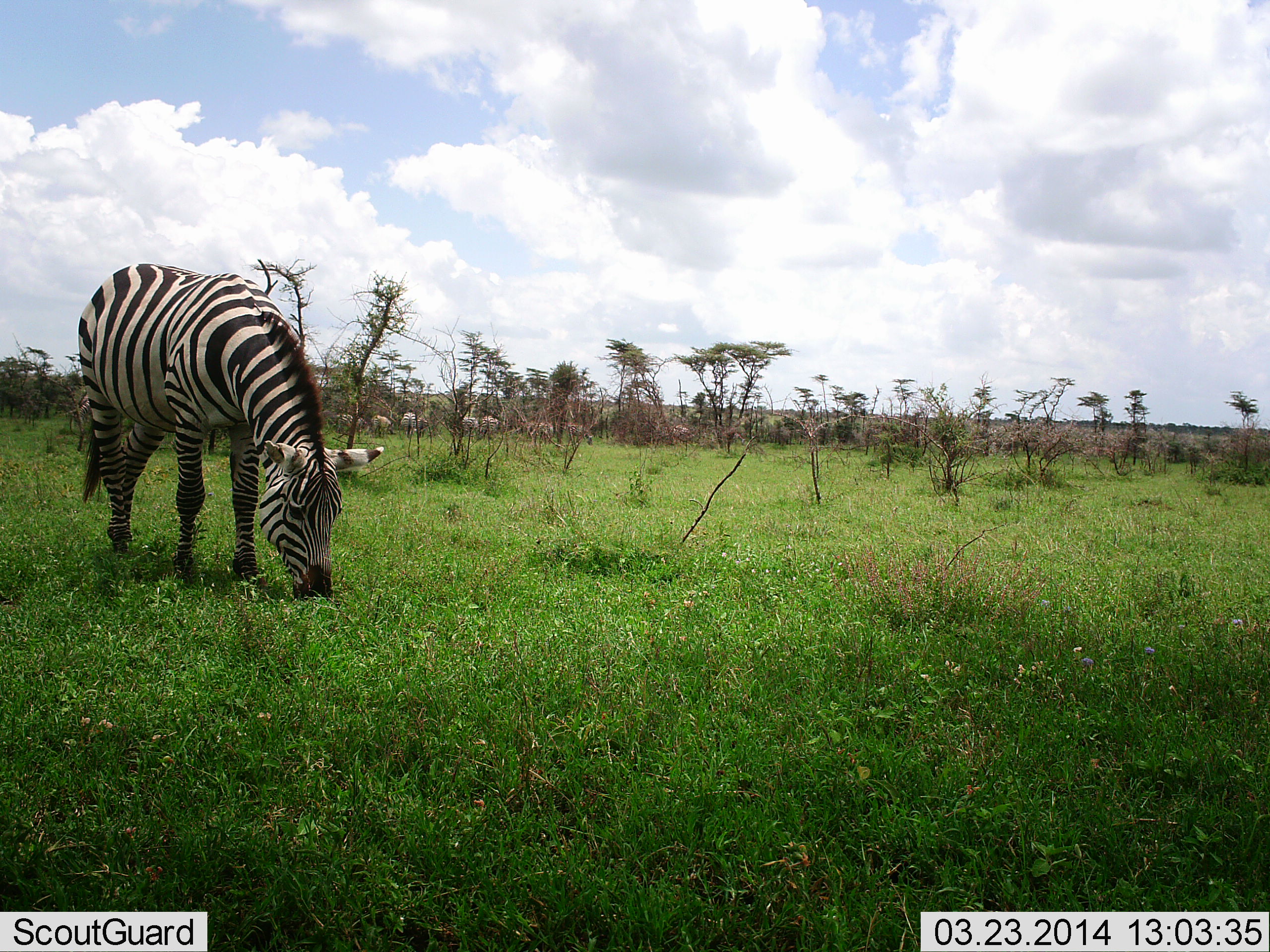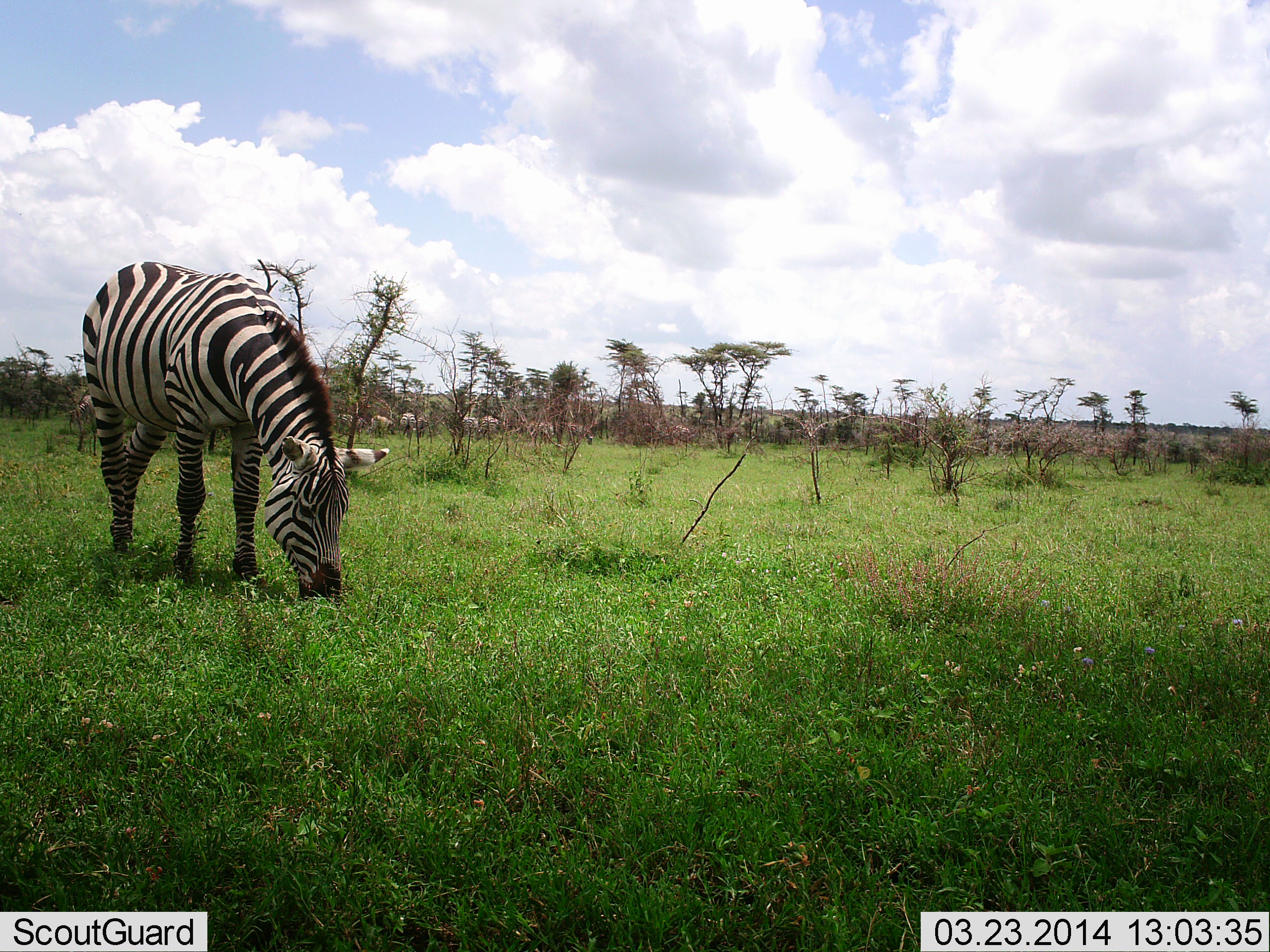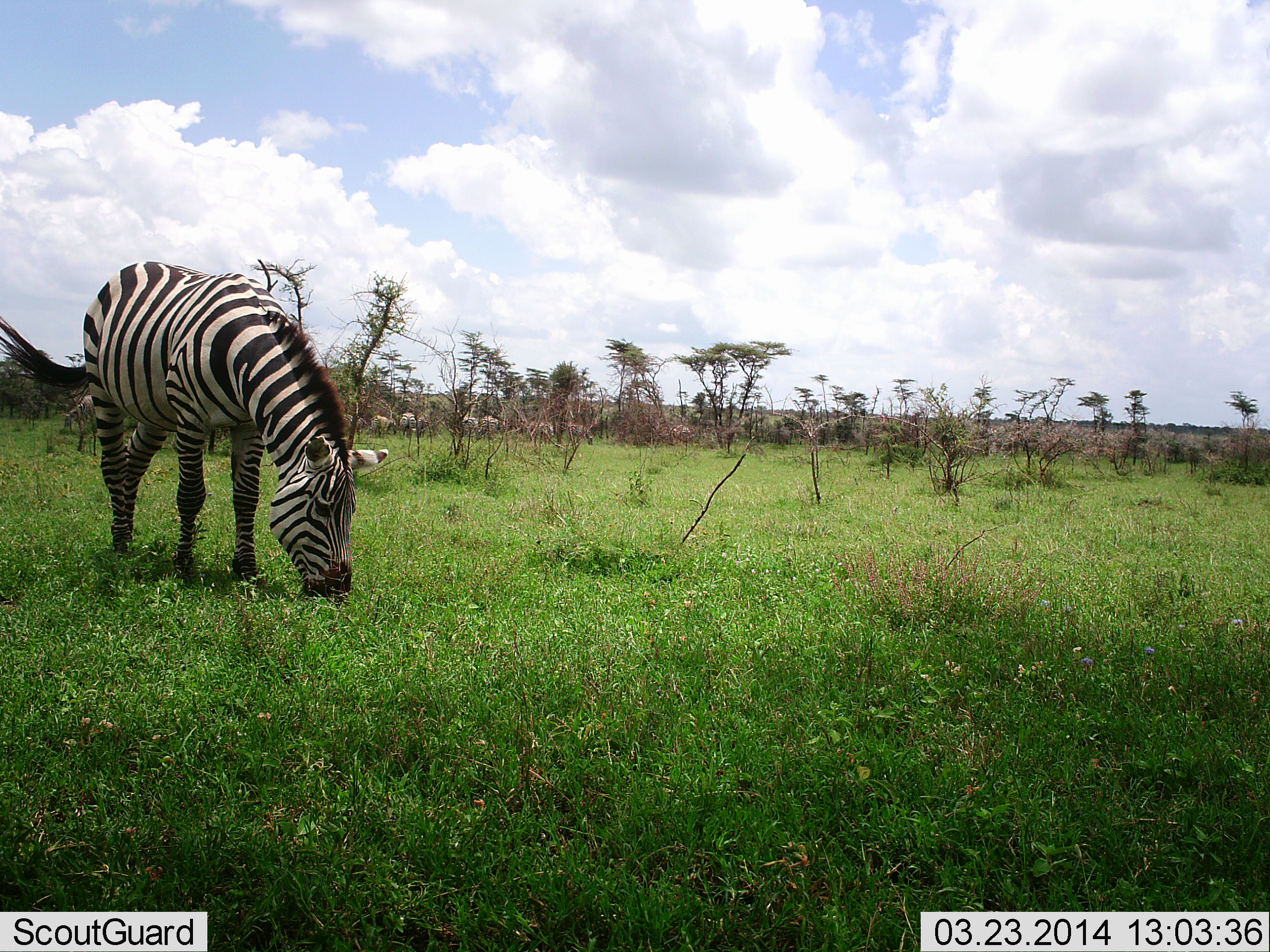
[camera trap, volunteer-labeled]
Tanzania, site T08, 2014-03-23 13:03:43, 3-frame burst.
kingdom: Animalia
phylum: Chordata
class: Mammalia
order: Perissodactyla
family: Equidae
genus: Equus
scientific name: Equus quagga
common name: plains zebra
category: zebra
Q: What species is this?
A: Zebra (plains zebra) (Equus quagga).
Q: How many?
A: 1.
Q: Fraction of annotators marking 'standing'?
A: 10%.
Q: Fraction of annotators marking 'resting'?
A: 10%.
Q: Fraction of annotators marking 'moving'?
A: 10%.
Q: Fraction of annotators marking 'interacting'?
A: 10%.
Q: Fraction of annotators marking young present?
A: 0%.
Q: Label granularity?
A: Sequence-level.